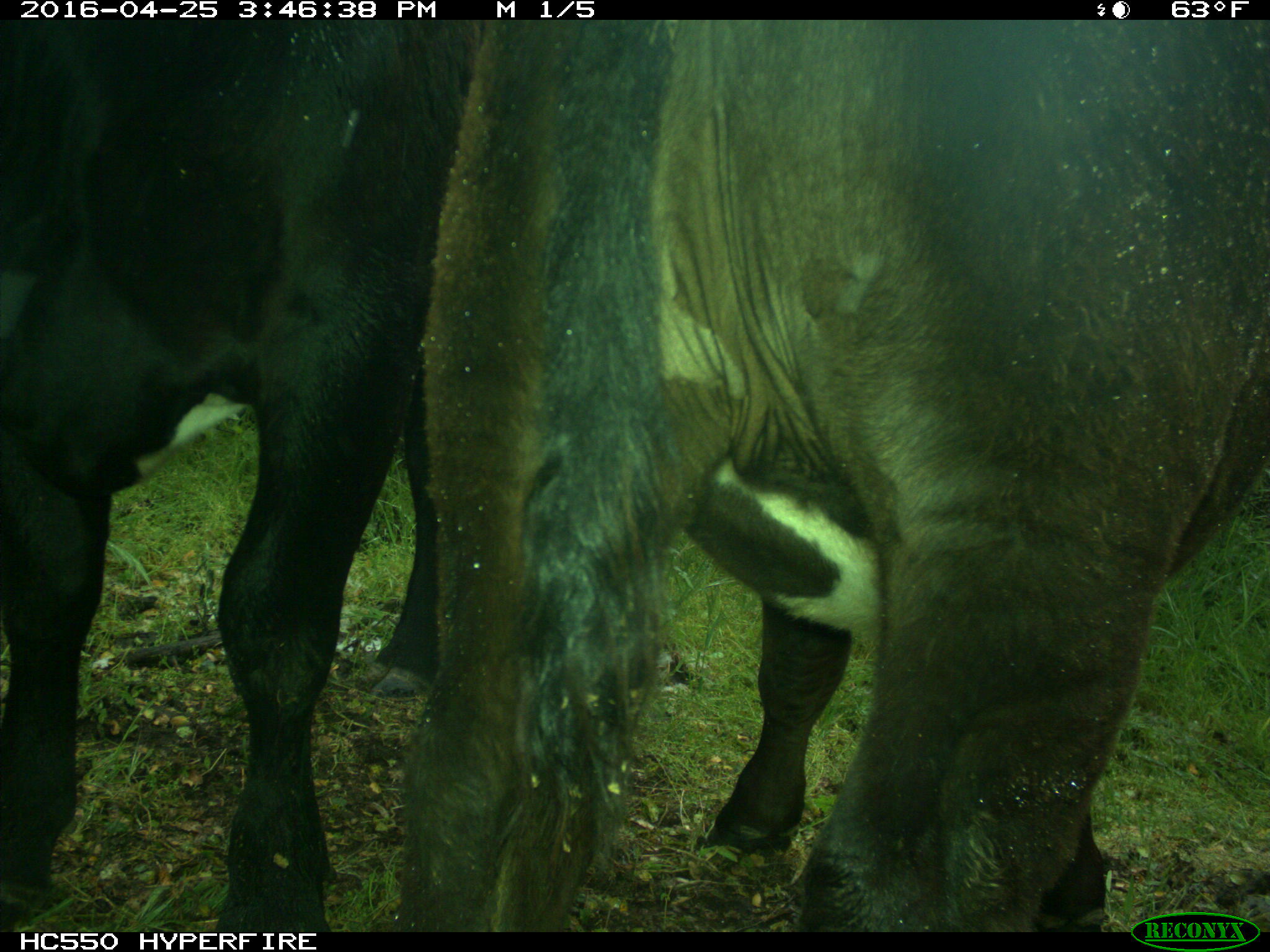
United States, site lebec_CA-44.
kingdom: Animalia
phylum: Chordata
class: Mammalia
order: Artiodactyla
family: Bovidae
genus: Bos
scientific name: Bos taurus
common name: domestic cow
Bos taurus (domestic cow).